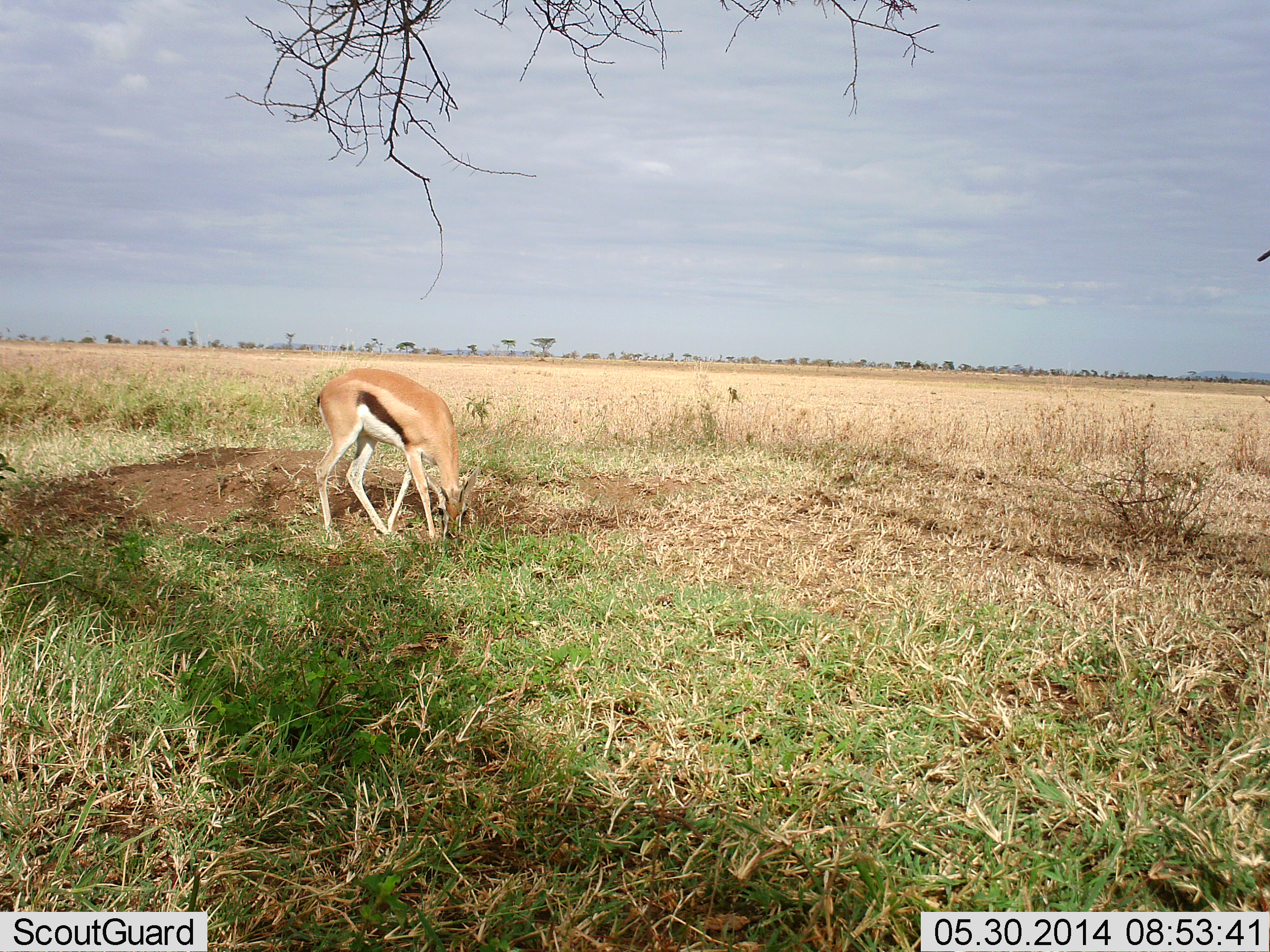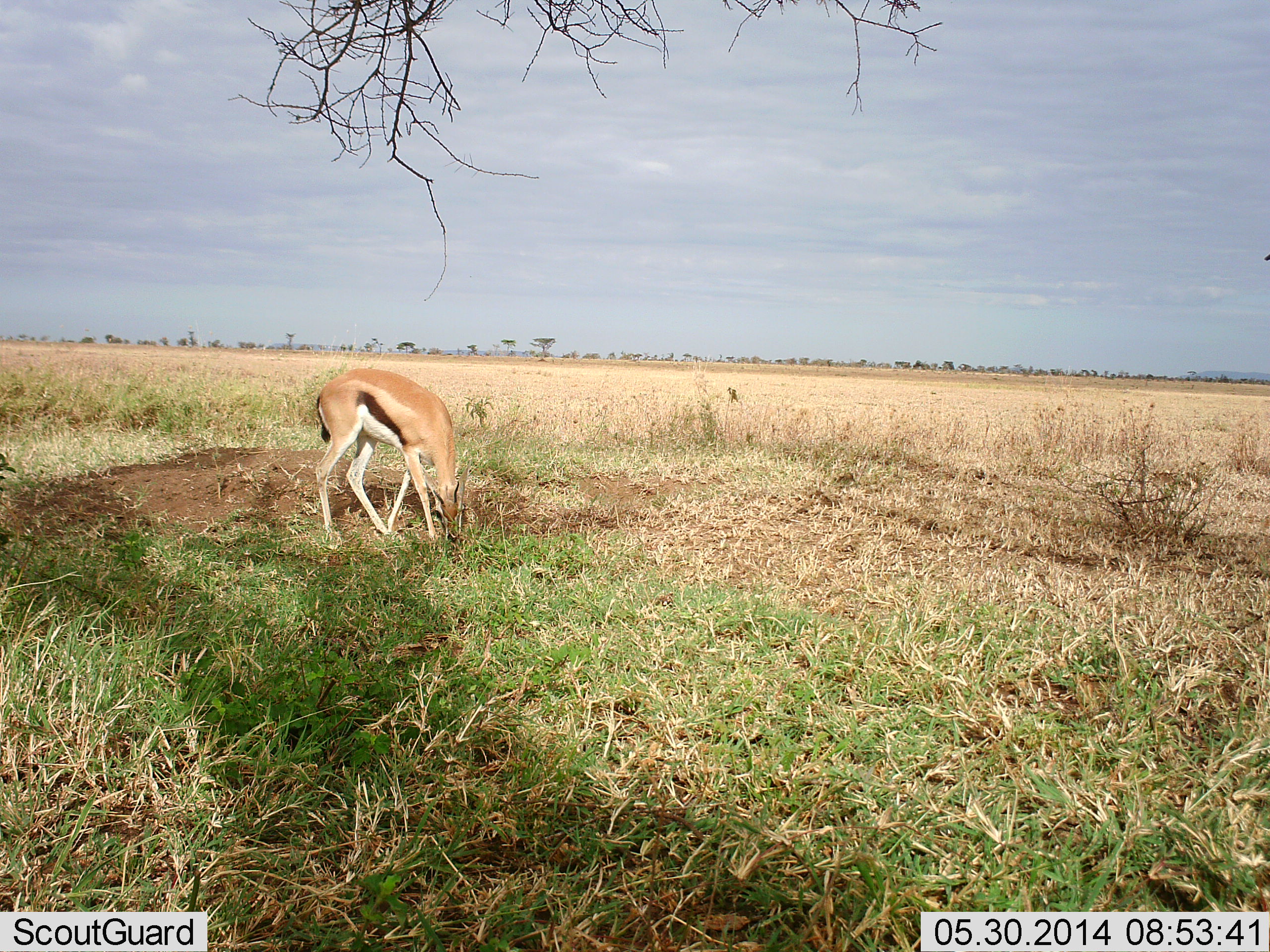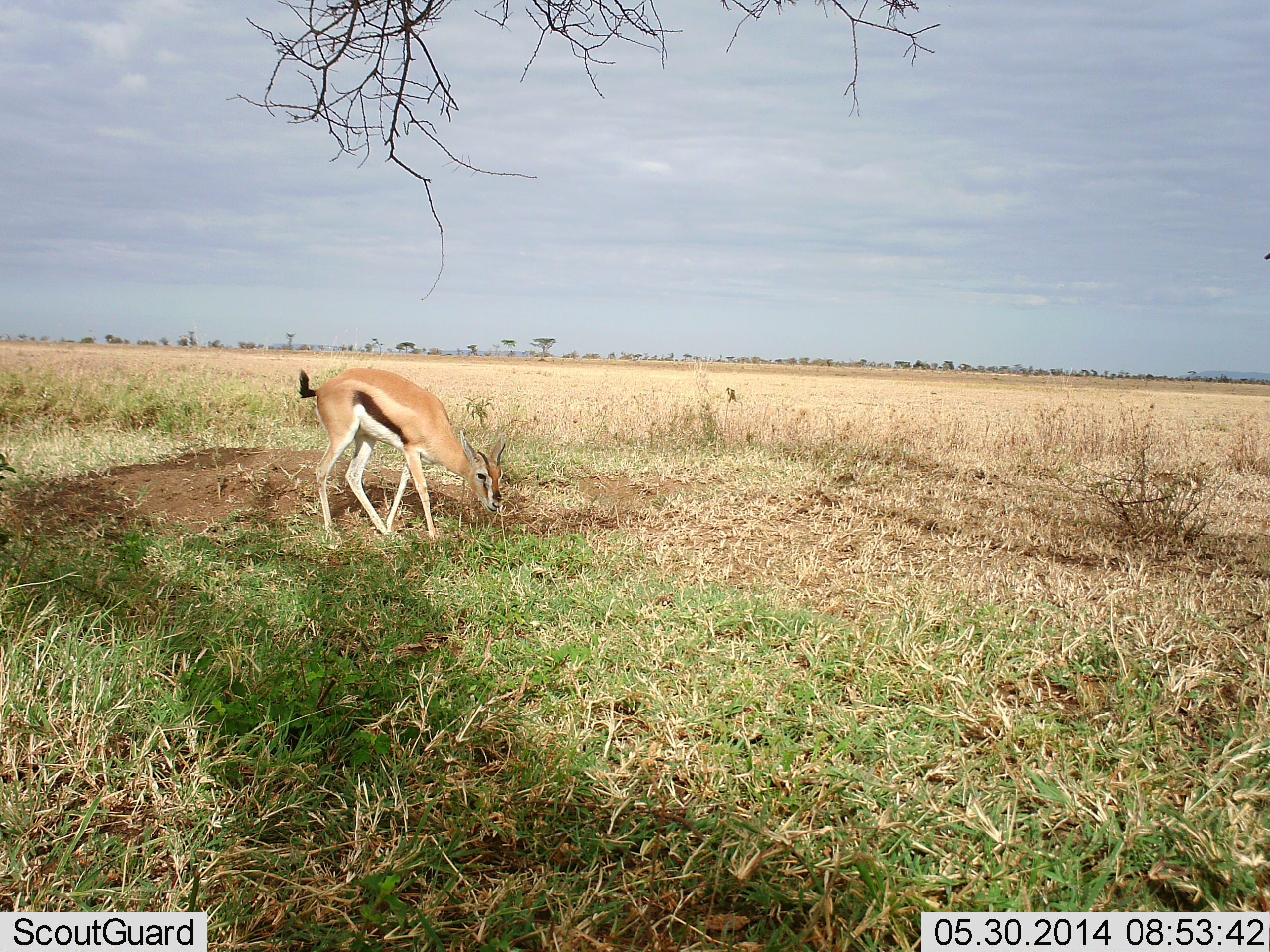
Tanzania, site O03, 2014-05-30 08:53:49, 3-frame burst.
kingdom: Animalia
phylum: Chordata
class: Mammalia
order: Artiodactyla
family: Bovidae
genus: Eudorcas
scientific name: Eudorcas thomsonii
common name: thomson's gazelle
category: gazellethomsons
Gazellethomsons (thomson's gazelle) (Eudorcas thomsonii), count 1. Behavior (volunteer vote fractions): standing 10%, resting 0%, moving 0%, interacting 0%. Young present (vote fraction): 10%. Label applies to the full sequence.